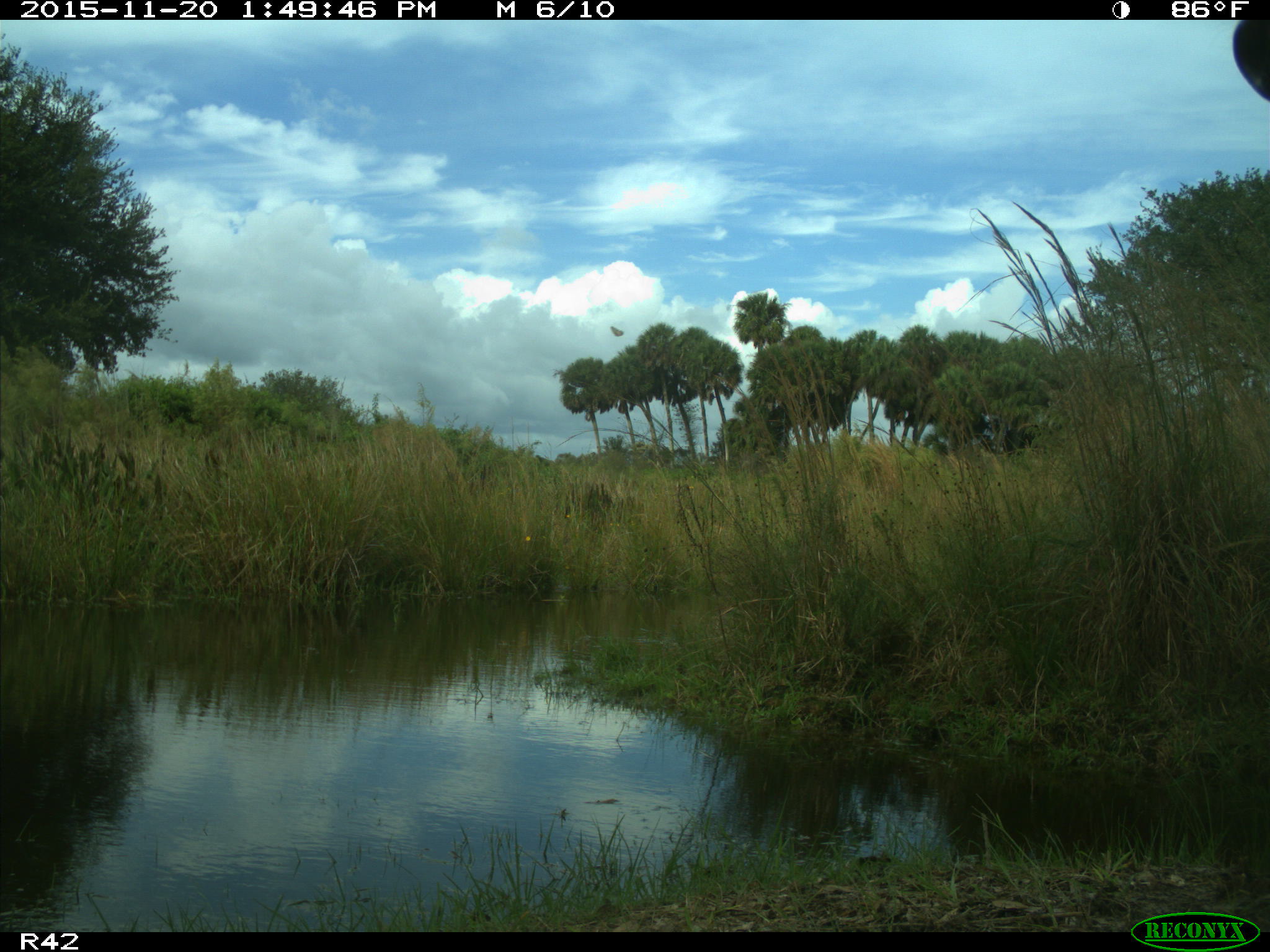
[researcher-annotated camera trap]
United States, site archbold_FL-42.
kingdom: Animalia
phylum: Chordata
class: Mammalia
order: Artiodactyla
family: Bovidae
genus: Bos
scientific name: Bos taurus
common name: domestic cow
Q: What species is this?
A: Bos taurus (domestic cow).